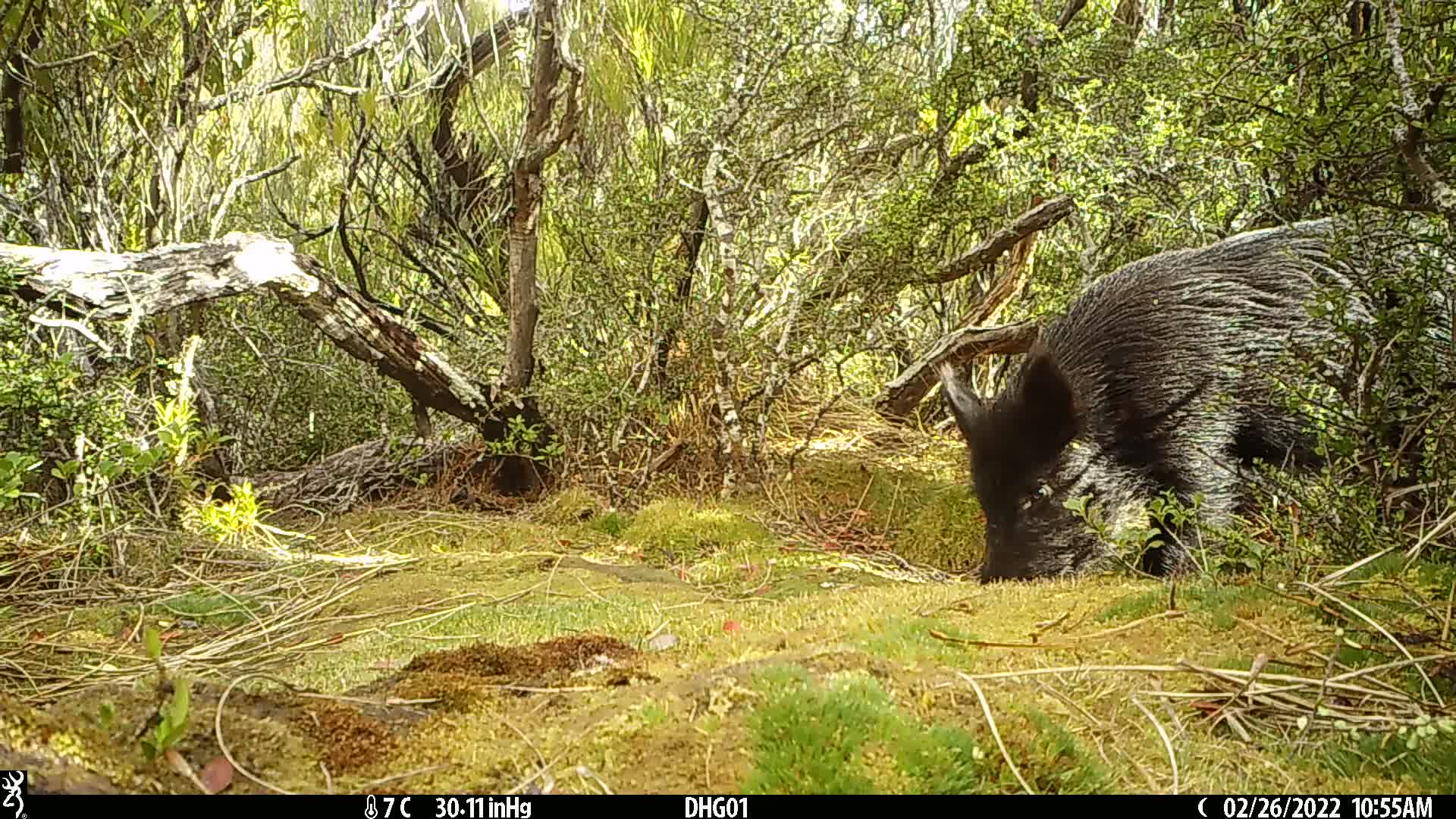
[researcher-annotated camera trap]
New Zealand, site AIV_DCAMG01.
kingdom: Animalia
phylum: Chordata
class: Mammalia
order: Artiodactyla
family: Suidae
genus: Sus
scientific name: Sus scrofa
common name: pig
Pig (Sus scrofa).